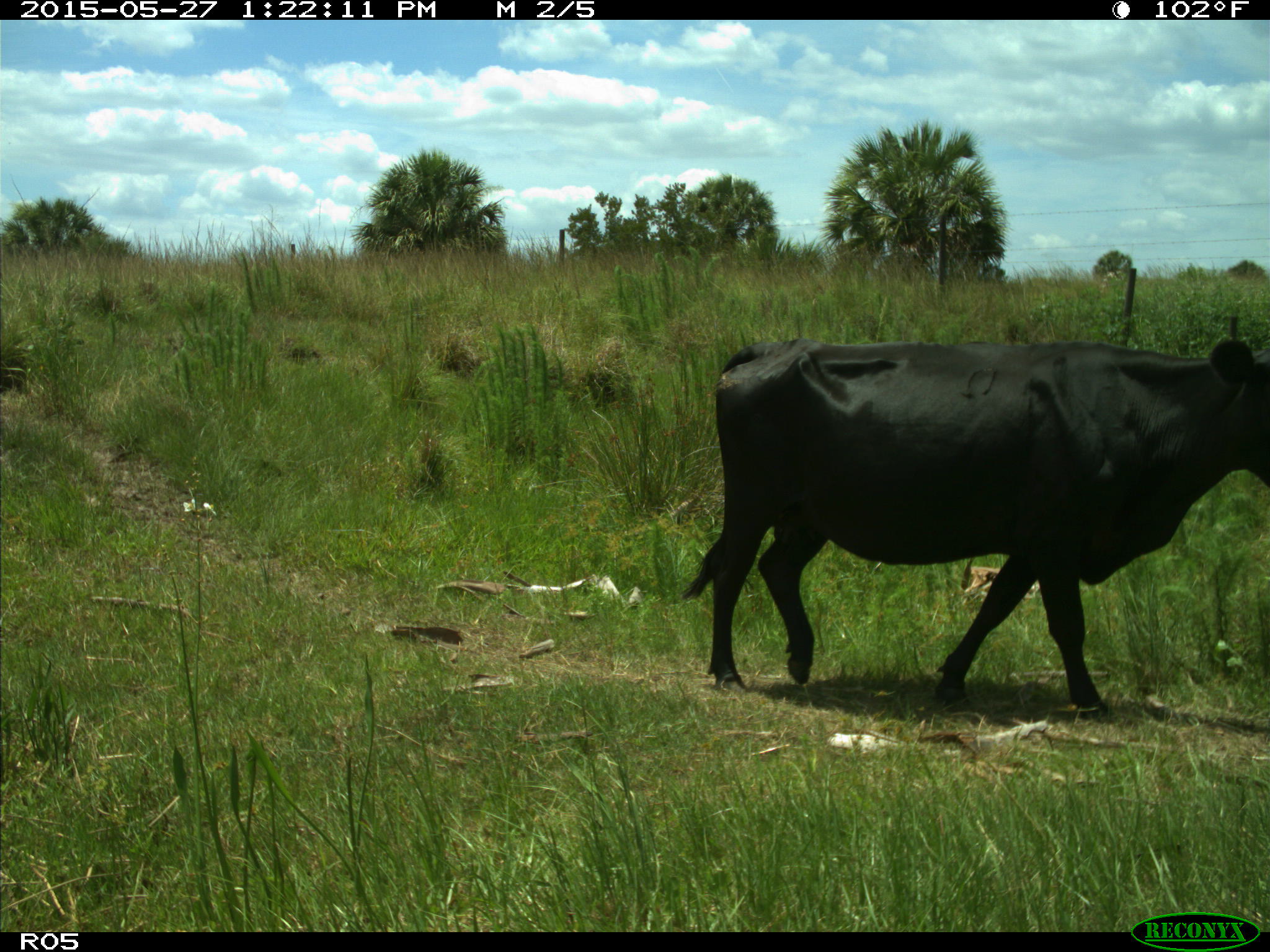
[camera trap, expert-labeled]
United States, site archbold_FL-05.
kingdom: Animalia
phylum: Chordata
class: Mammalia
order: Artiodactyla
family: Bovidae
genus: Bos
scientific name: Bos taurus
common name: domestic cow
Bos taurus (domestic cow).